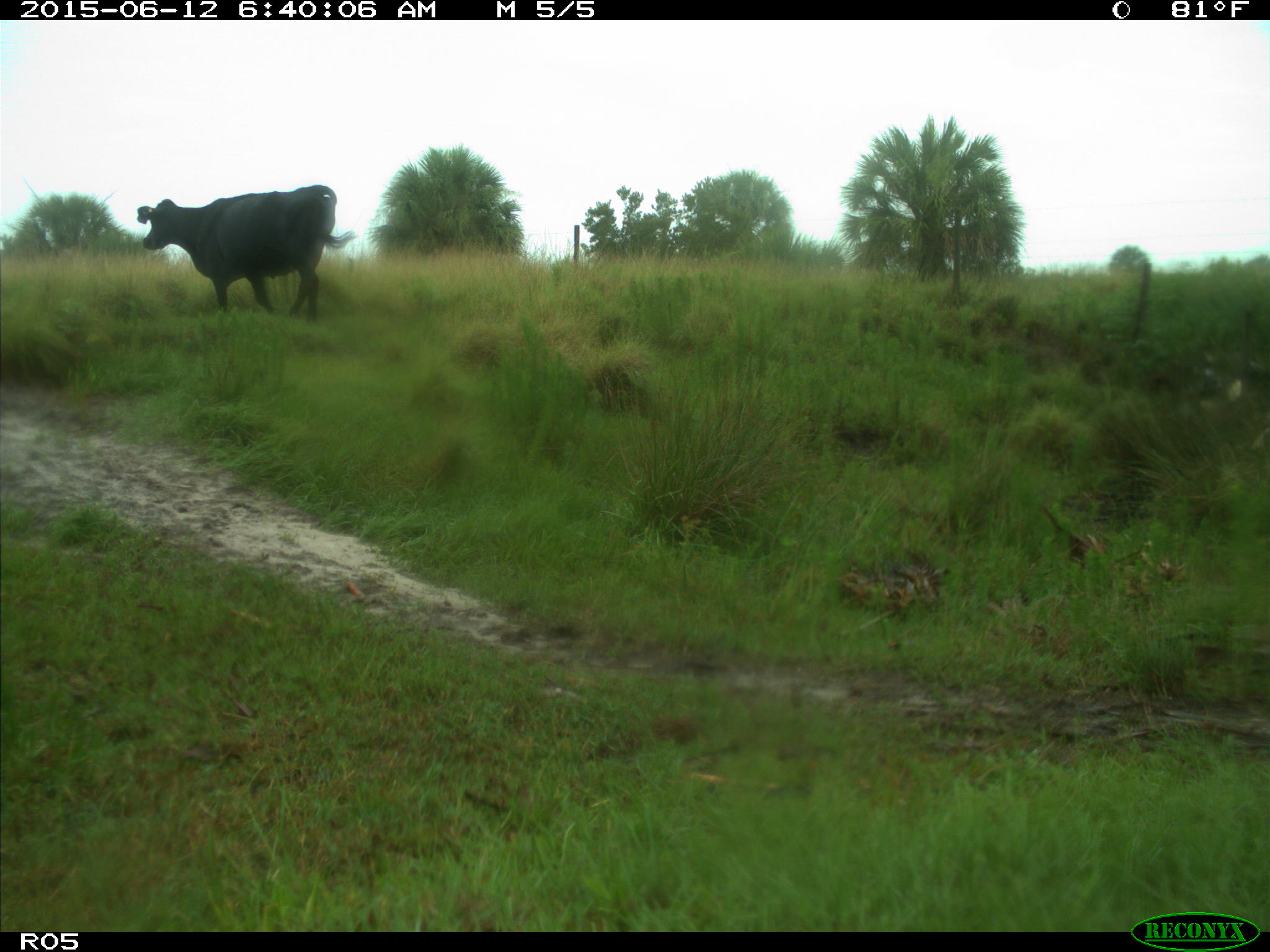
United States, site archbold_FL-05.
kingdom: Animalia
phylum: Chordata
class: Mammalia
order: Artiodactyla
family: Bovidae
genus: Bos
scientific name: Bos taurus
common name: domestic cow